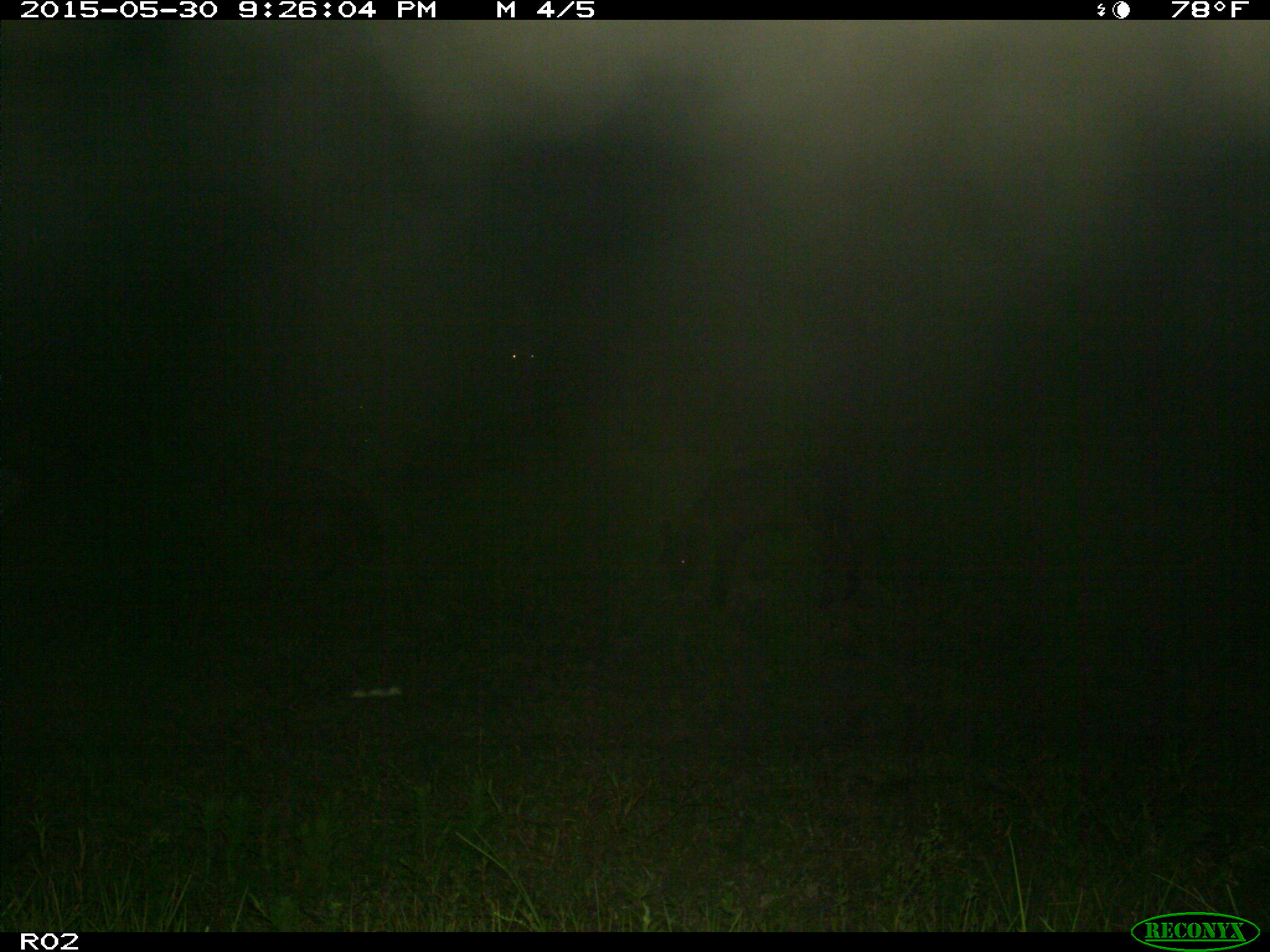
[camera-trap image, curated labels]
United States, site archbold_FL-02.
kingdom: Animalia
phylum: Chordata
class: Mammalia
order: Artiodactyla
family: Bovidae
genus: Bos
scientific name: Bos taurus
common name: domestic cow